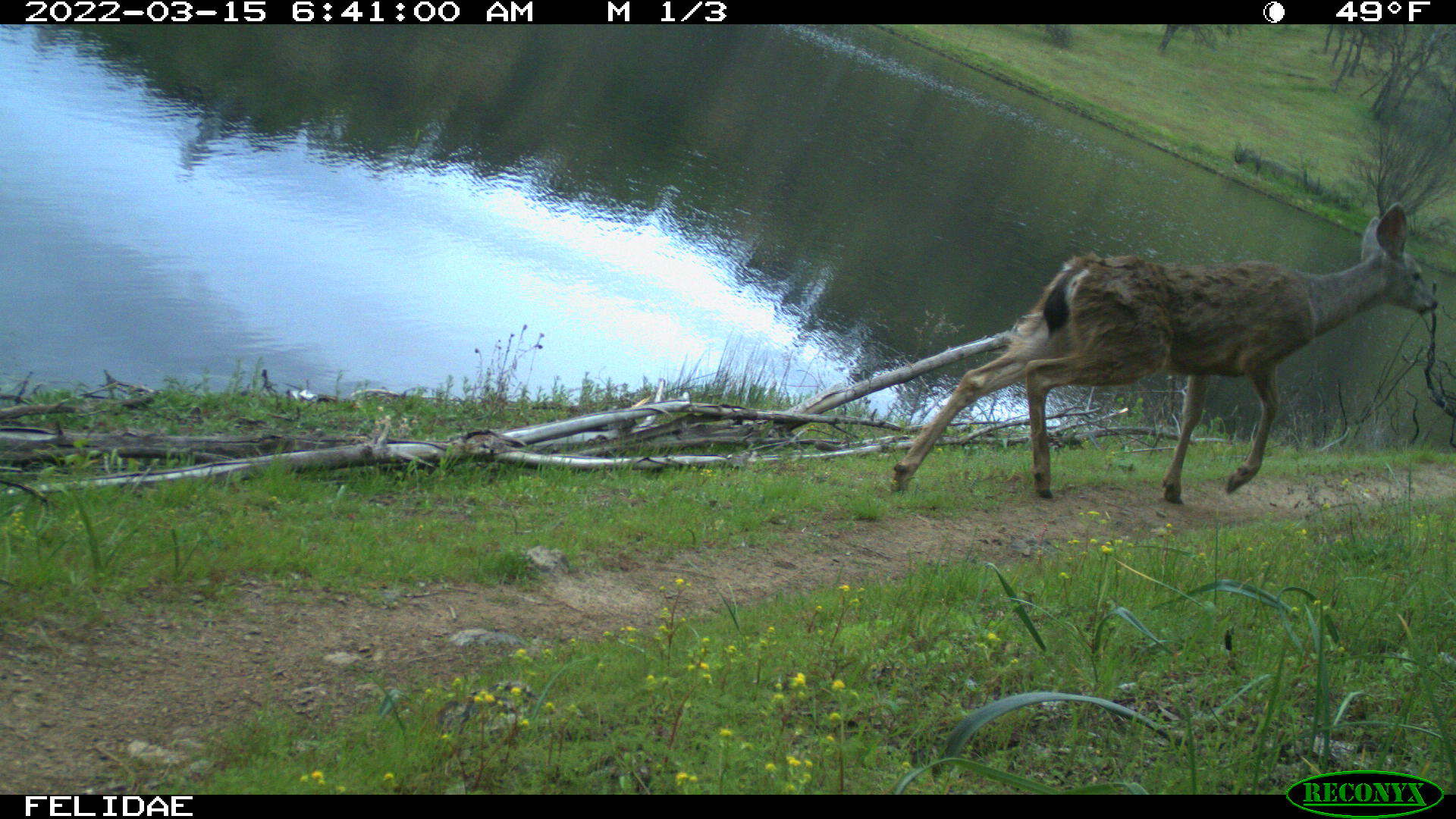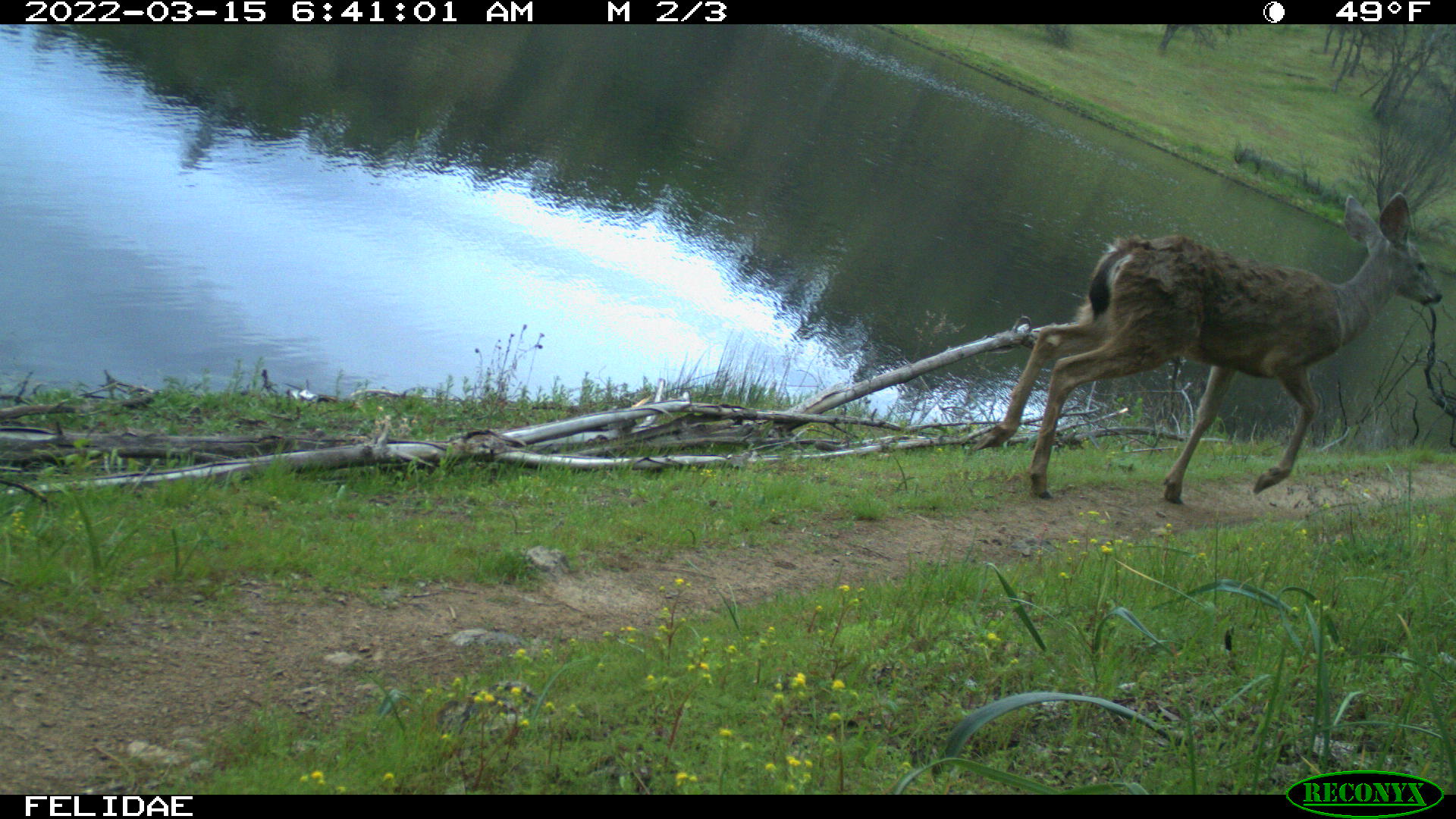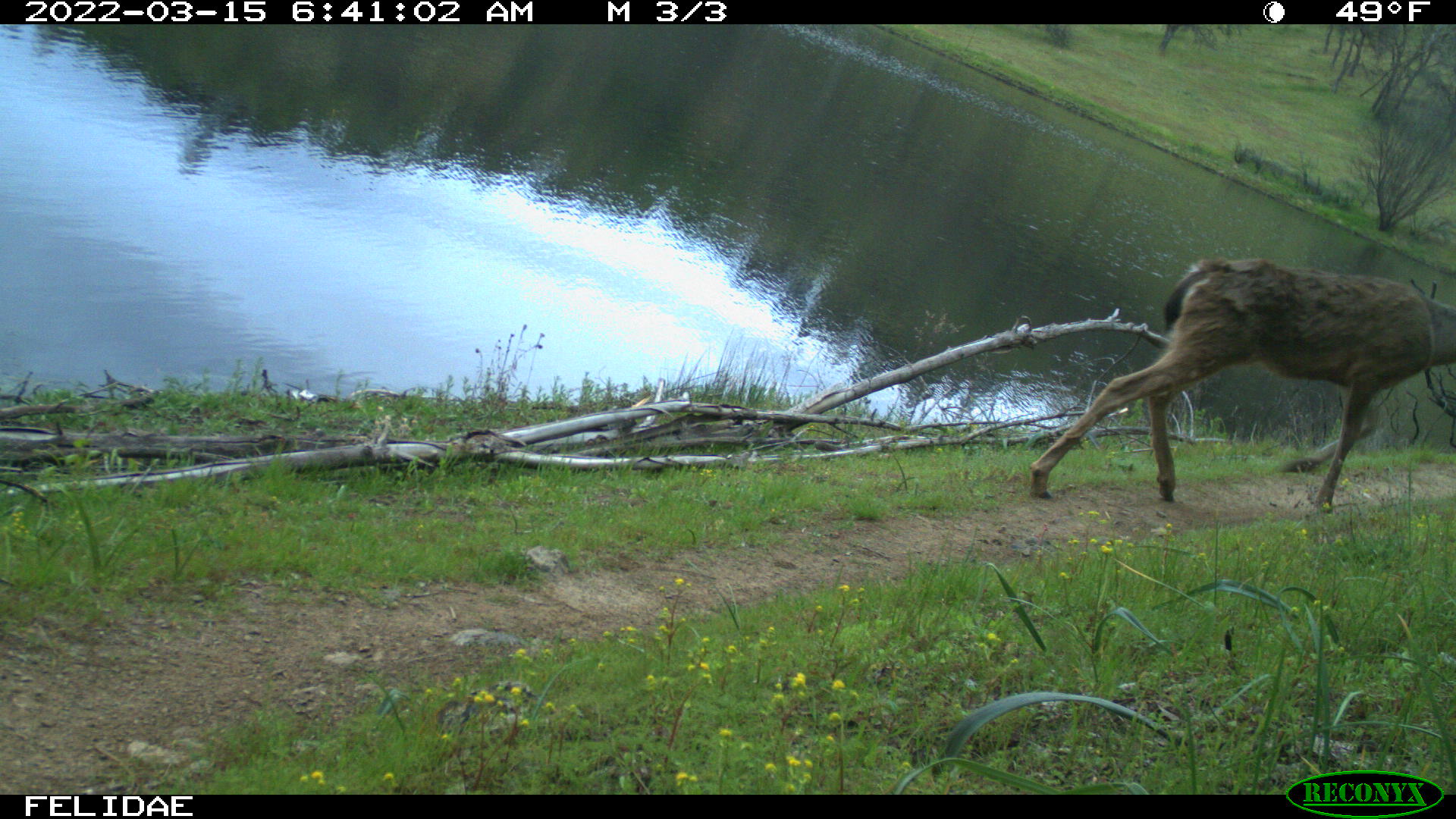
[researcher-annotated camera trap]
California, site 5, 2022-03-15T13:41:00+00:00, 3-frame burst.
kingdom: Animalia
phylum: Chordata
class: Mammalia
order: Artiodactyla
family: Cervidae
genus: Odocoileus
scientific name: Odocoileus hemionus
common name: mule deer